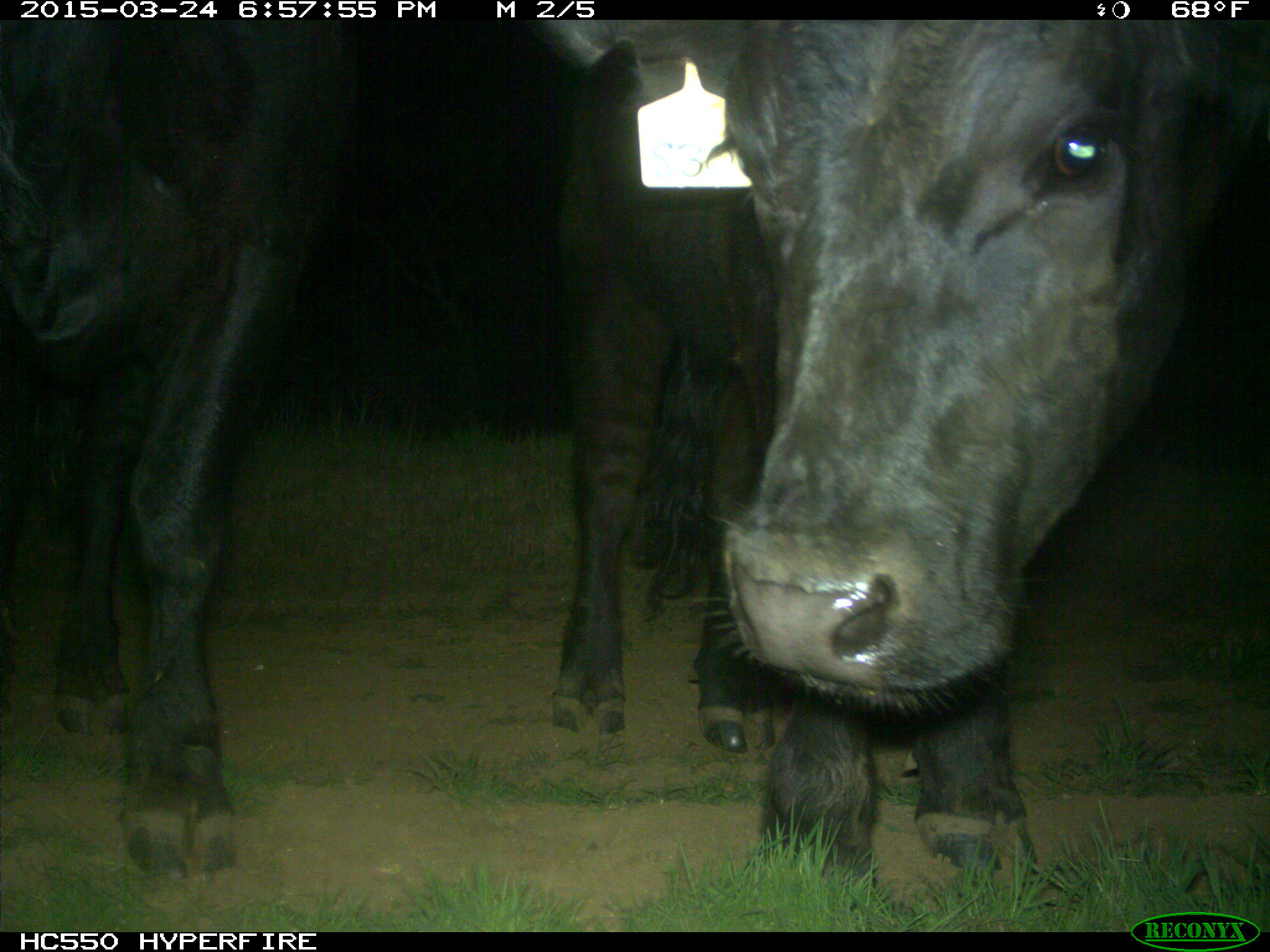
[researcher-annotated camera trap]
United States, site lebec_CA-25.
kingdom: Animalia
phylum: Chordata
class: Mammalia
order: Artiodactyla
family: Bovidae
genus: Bos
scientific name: Bos taurus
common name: domestic cow